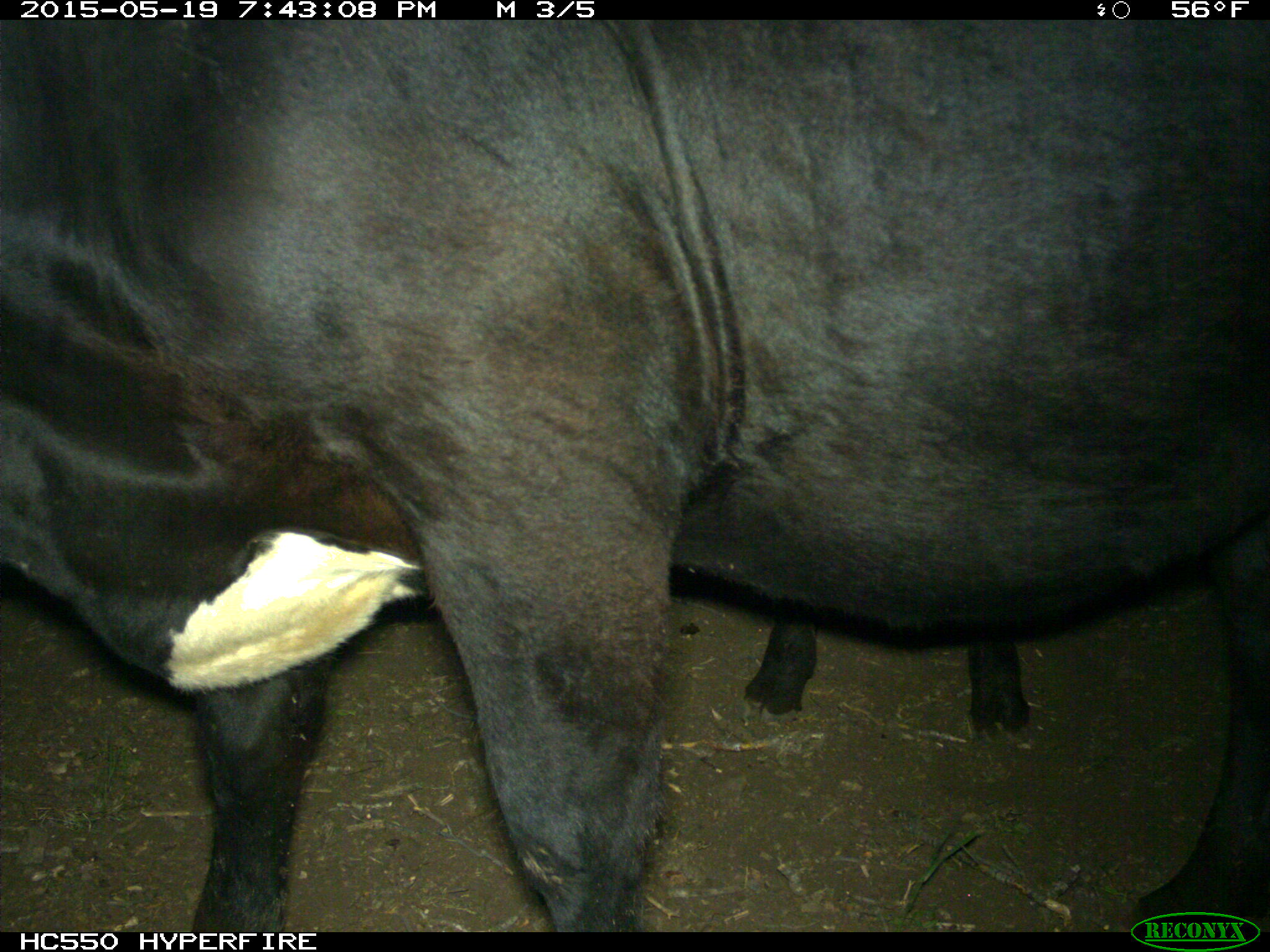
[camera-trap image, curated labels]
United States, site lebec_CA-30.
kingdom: Animalia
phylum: Chordata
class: Mammalia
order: Artiodactyla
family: Bovidae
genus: Bos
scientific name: Bos taurus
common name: domestic cow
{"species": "Bos taurus (domestic cow)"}